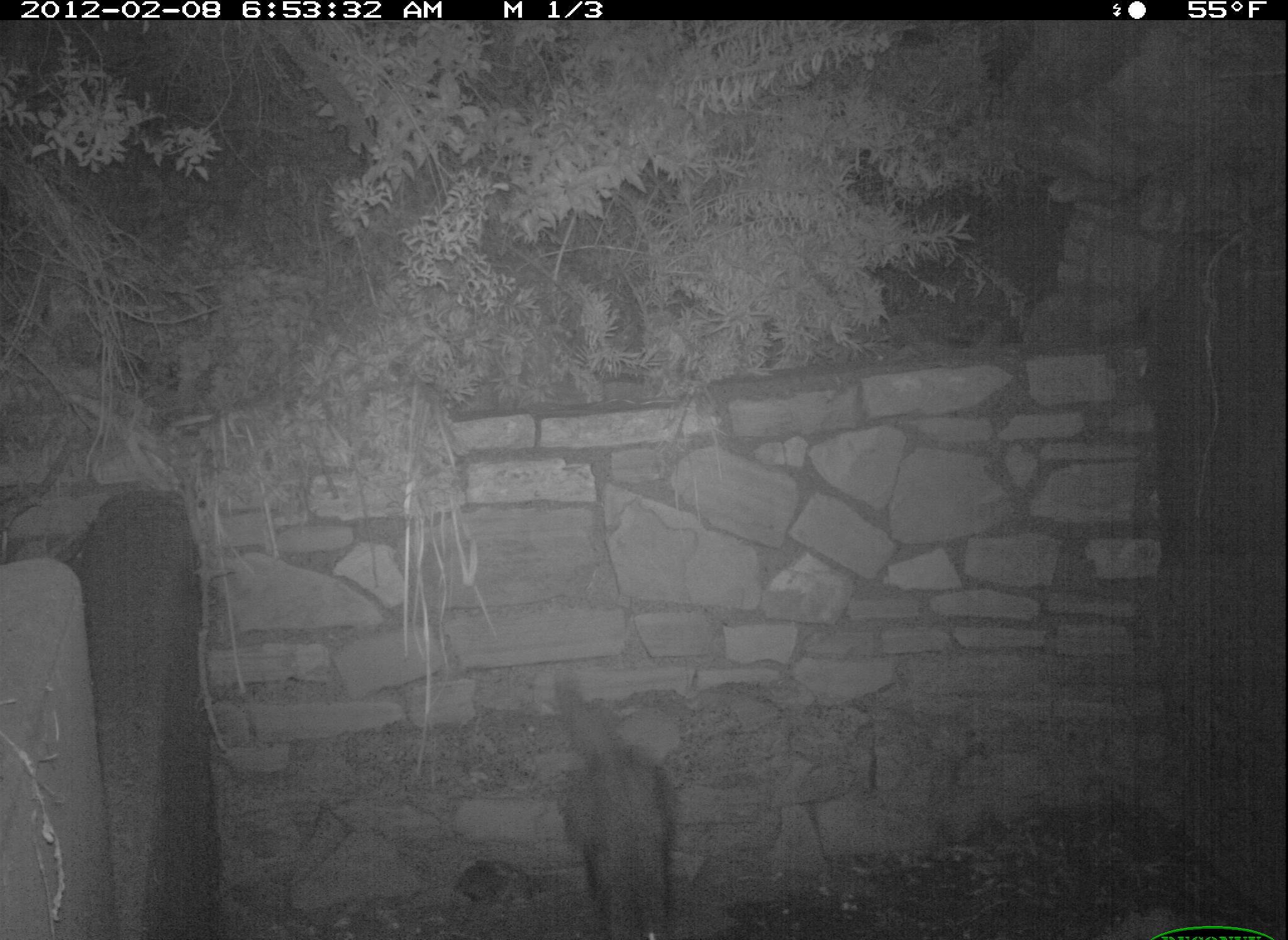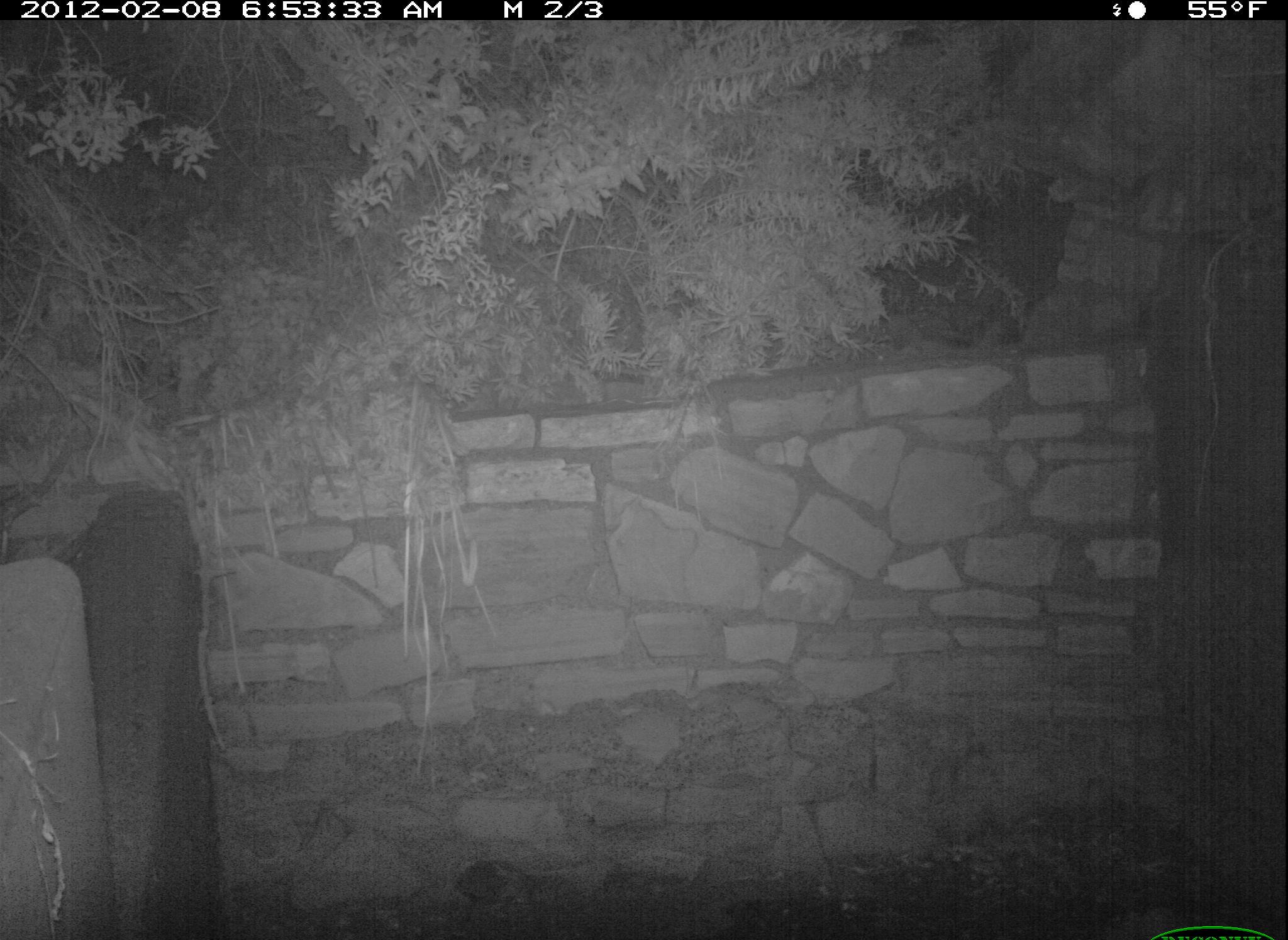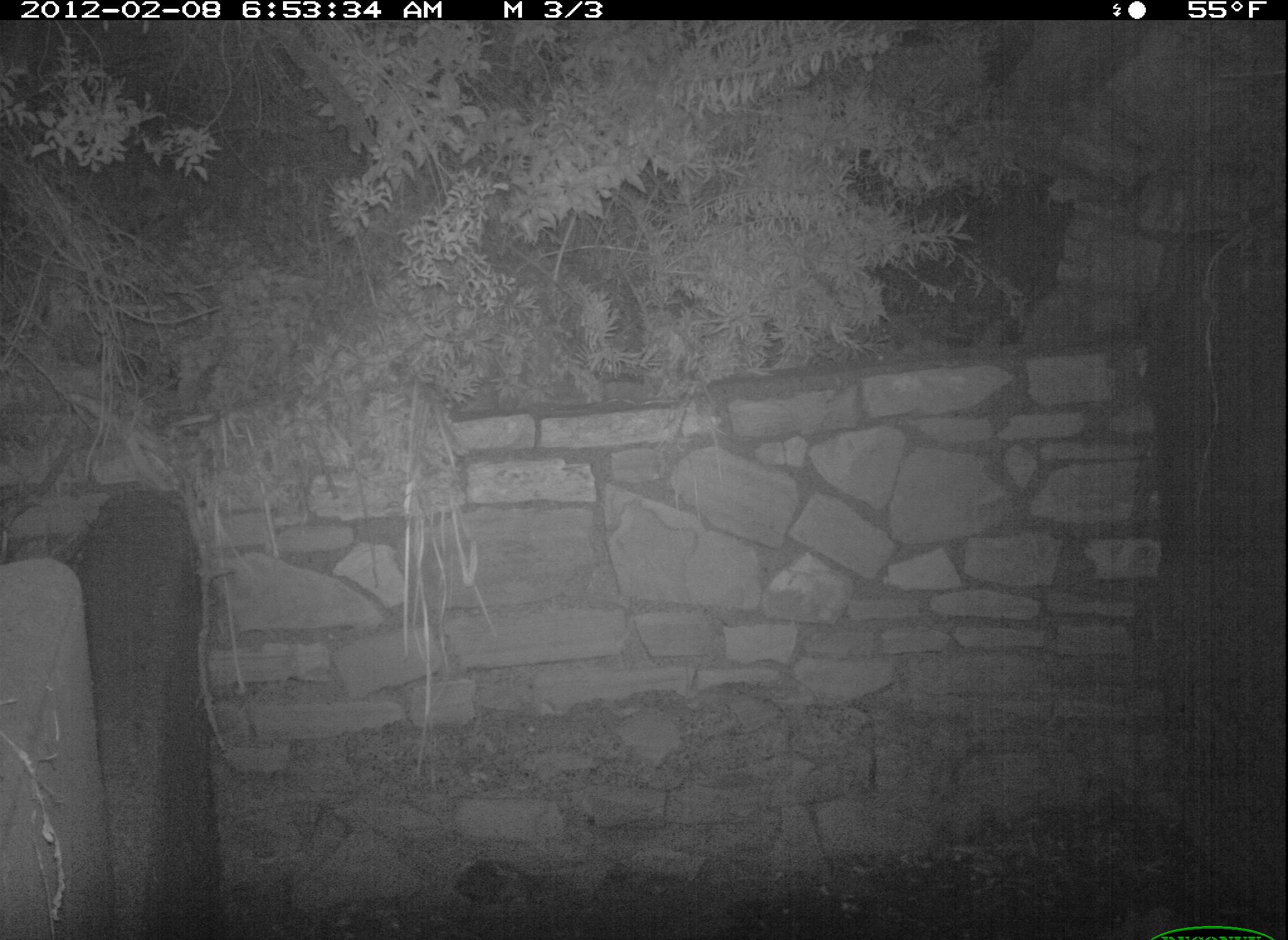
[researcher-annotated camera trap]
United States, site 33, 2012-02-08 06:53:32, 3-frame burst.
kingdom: Animalia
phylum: Chordata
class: Mammalia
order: Carnivora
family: Procyonidae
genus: Procyon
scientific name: Procyon lotor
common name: raccoon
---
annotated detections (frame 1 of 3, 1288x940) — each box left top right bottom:
raccoon: 543 656 687 940